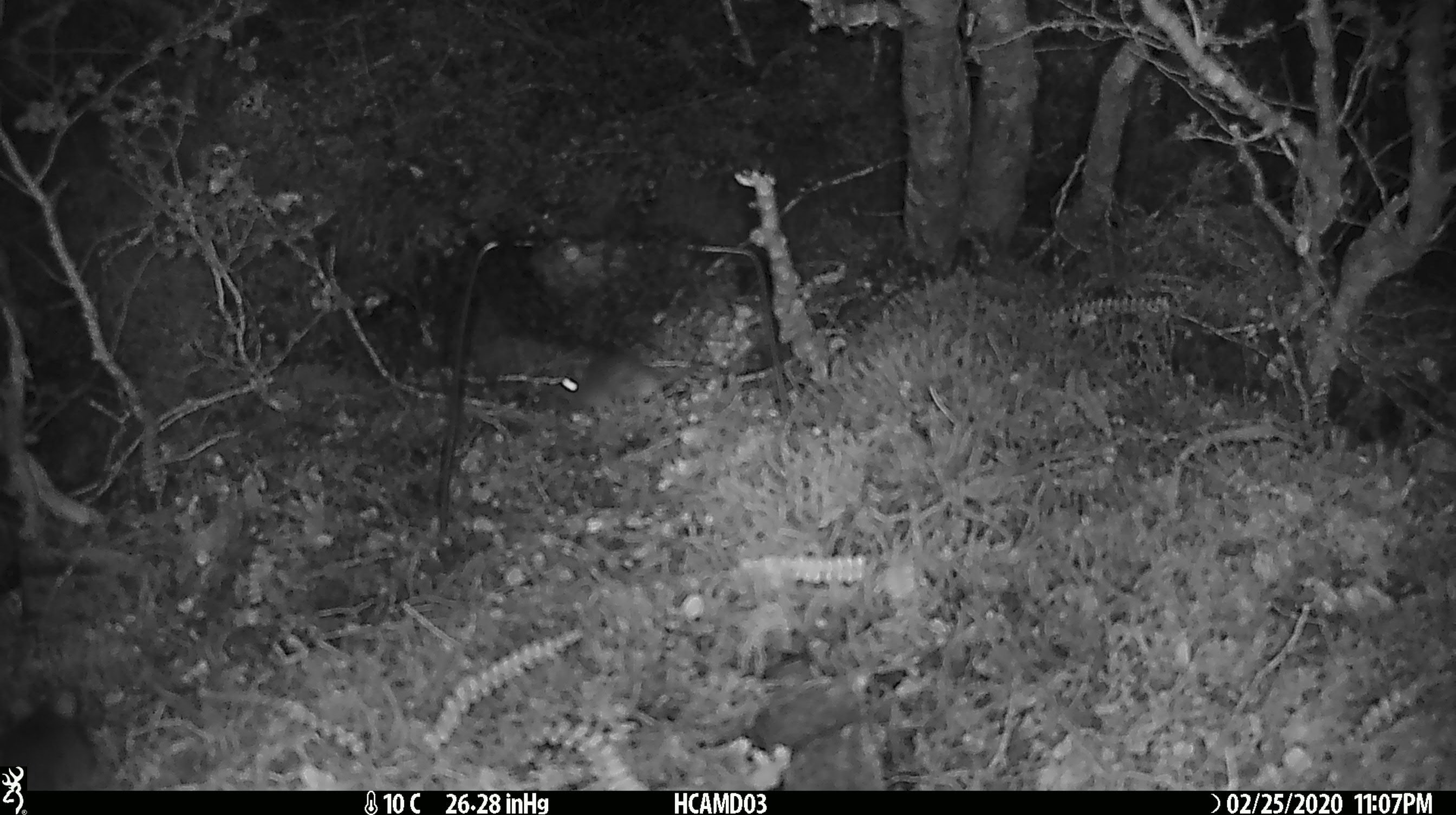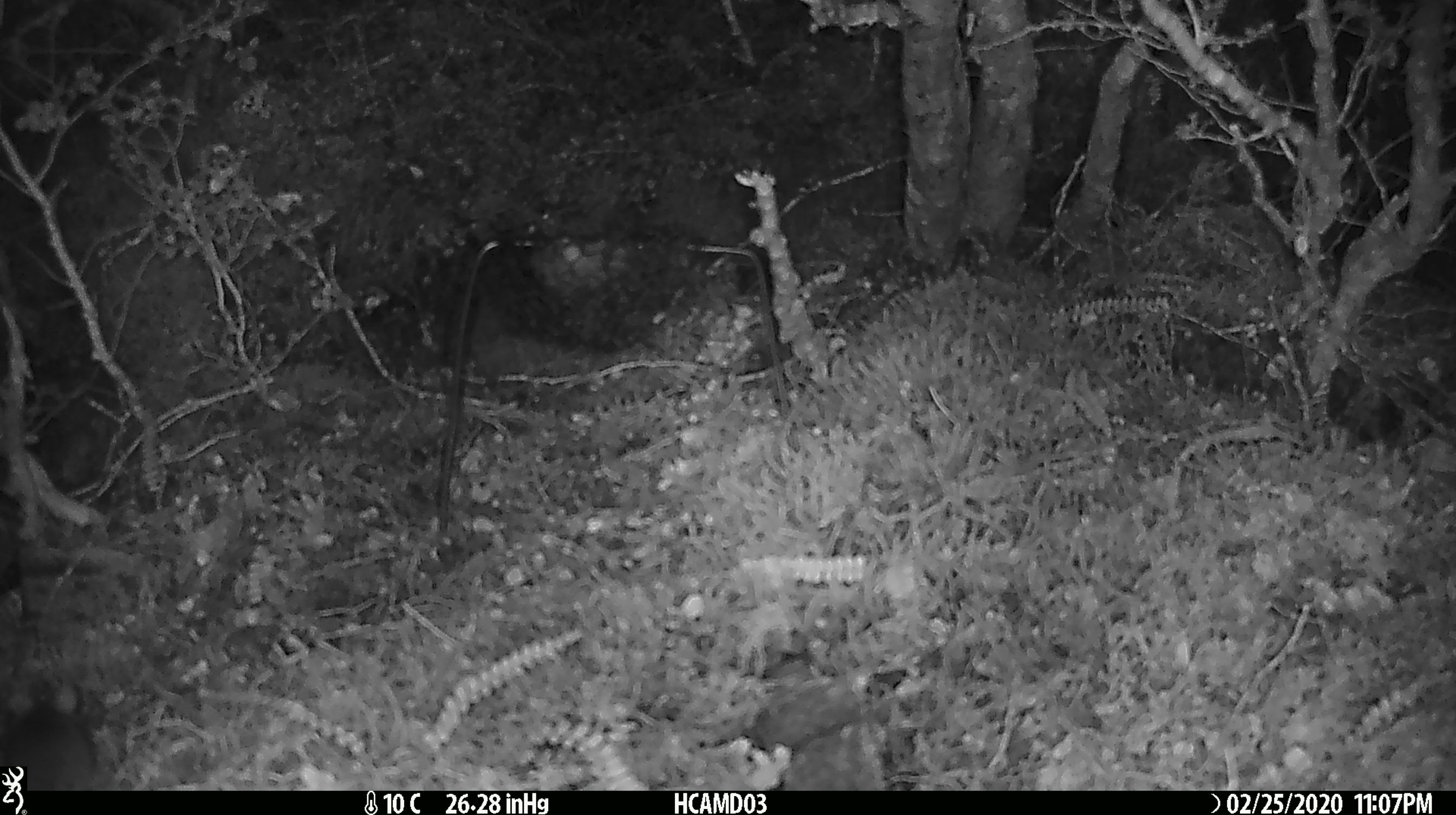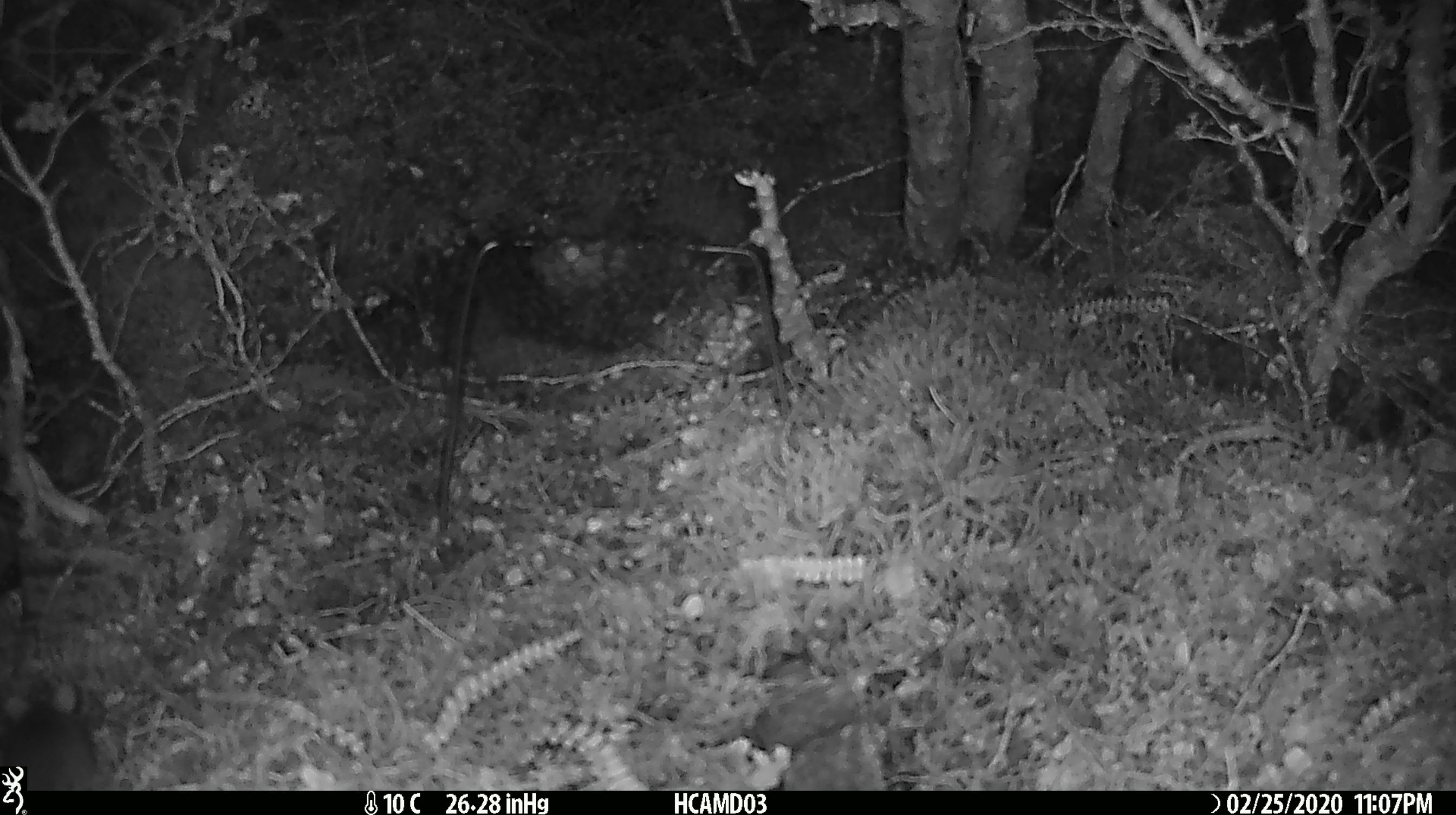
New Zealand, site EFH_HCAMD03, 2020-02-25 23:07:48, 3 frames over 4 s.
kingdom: Animalia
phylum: Chordata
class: Mammalia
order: Rodentia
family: Muridae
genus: Mus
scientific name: Mus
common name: mouse